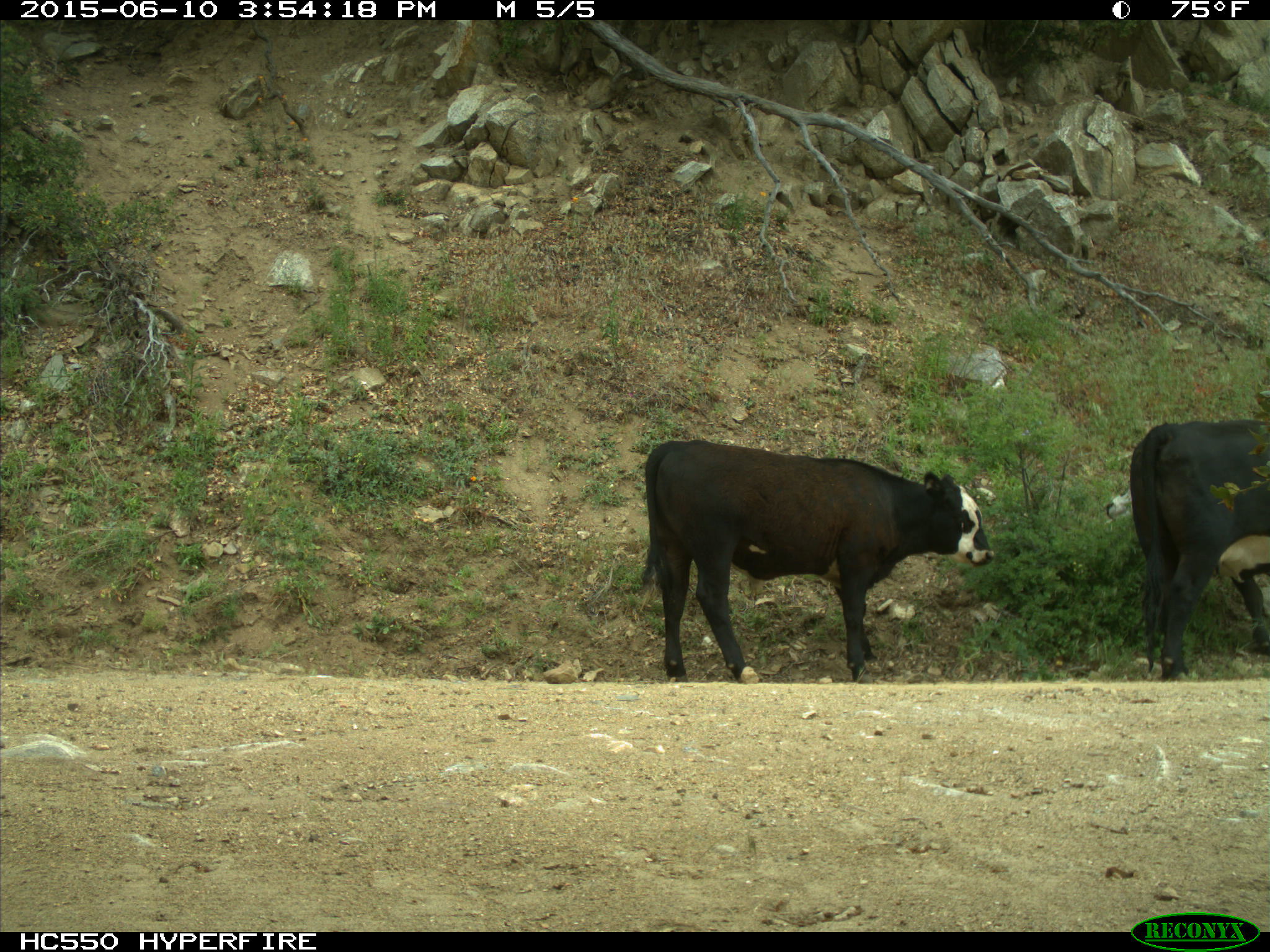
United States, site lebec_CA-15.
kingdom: Animalia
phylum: Chordata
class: Mammalia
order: Artiodactyla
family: Bovidae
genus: Bos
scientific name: Bos taurus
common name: domestic cow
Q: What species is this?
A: Bos taurus (domestic cow).